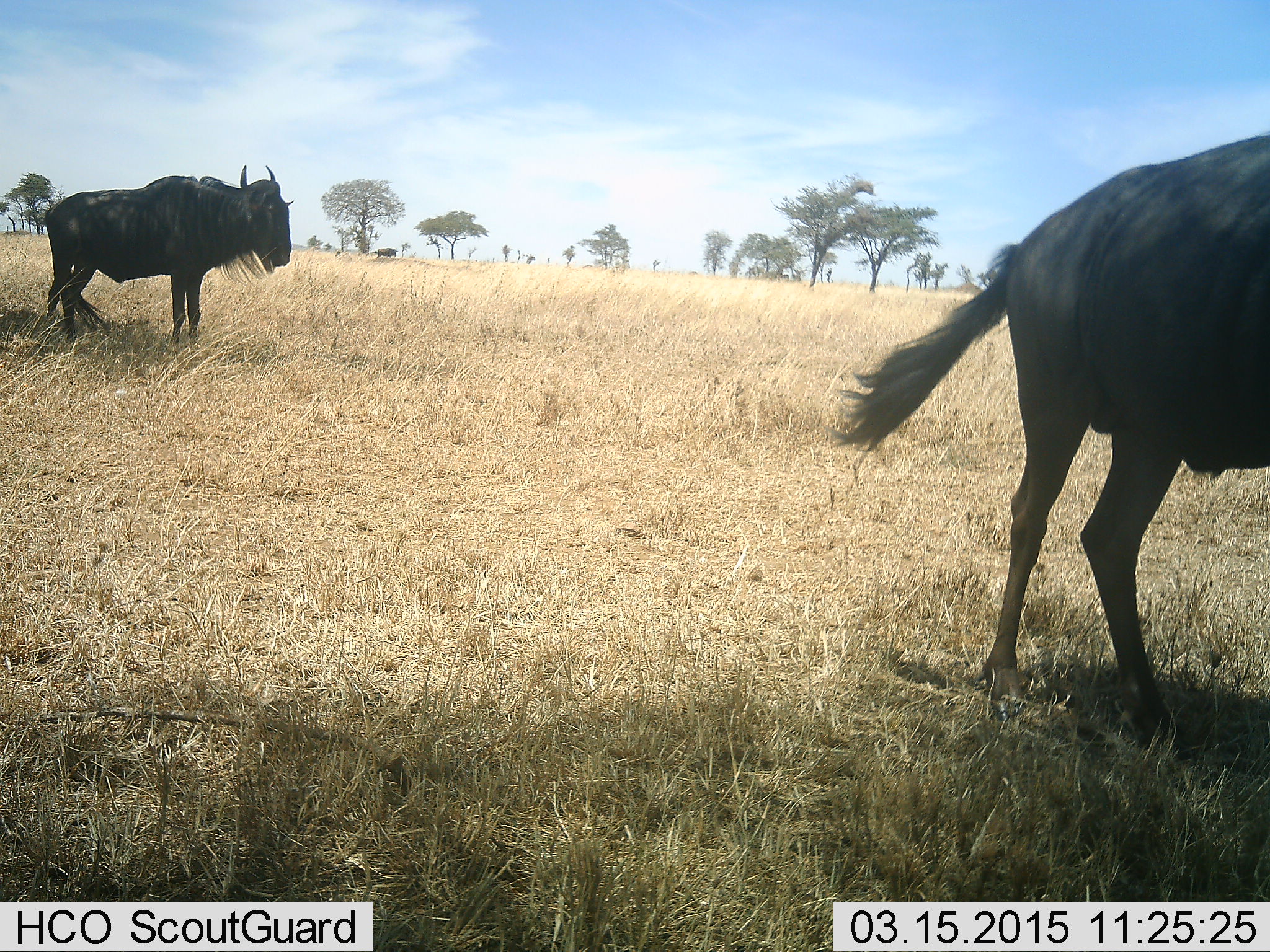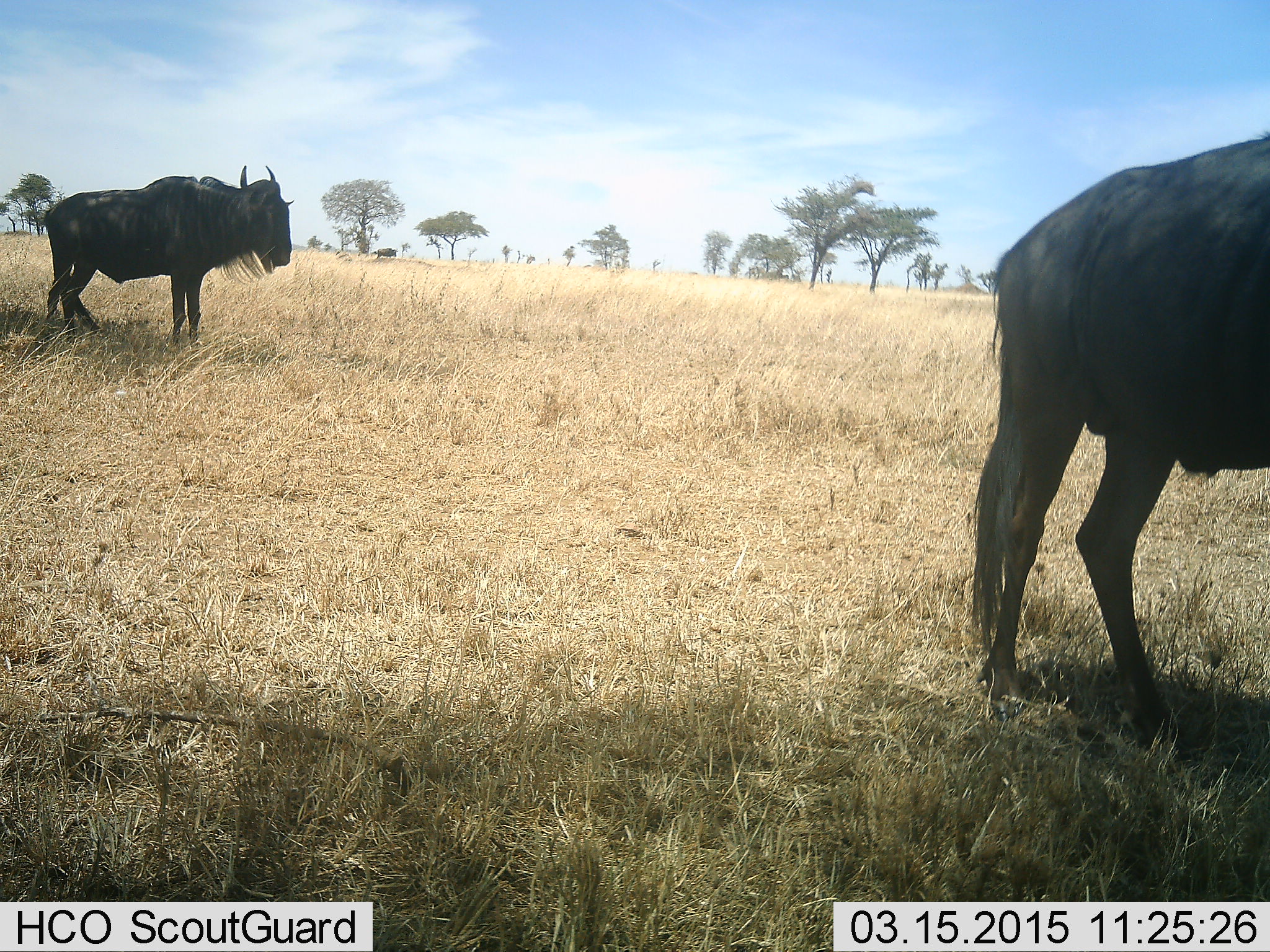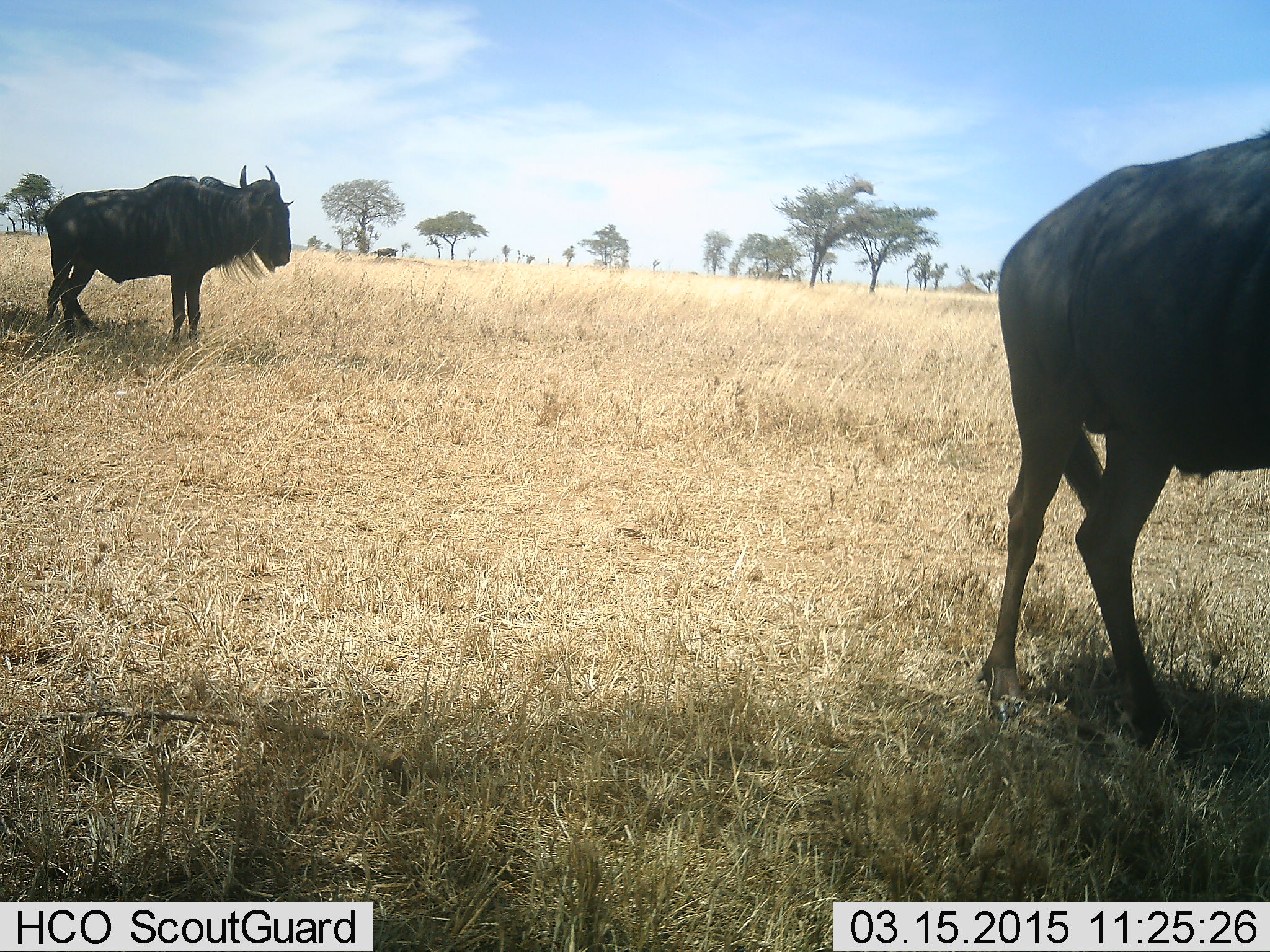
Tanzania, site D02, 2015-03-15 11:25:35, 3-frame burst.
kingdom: Animalia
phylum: Chordata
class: Mammalia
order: Artiodactyla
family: Bovidae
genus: Connochaetes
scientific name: Connochaetes taurinus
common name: blue wildebeest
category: wildebeest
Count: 2.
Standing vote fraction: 100%.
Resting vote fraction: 0%.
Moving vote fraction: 0%.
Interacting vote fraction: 0%.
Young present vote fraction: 0%.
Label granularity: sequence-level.